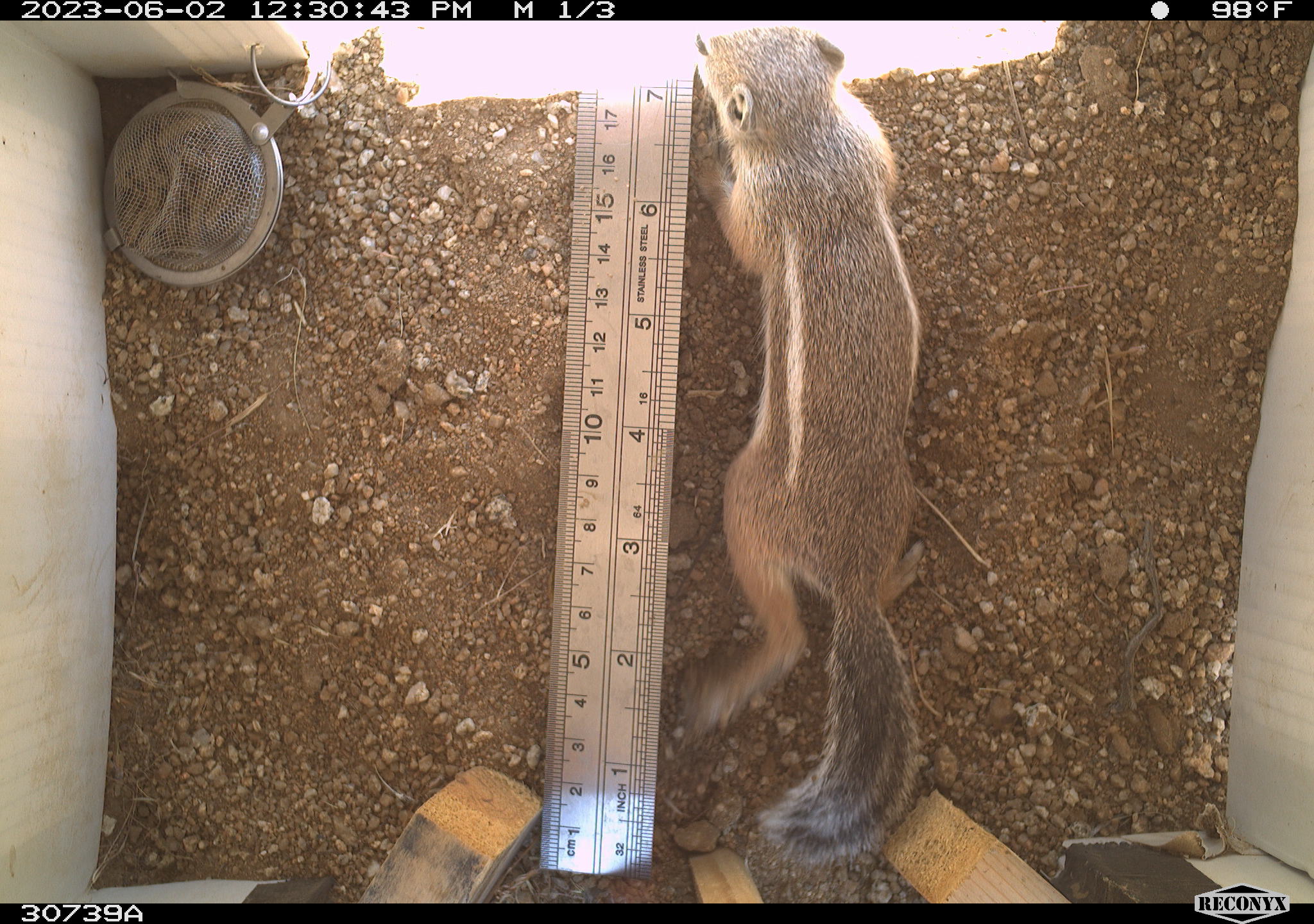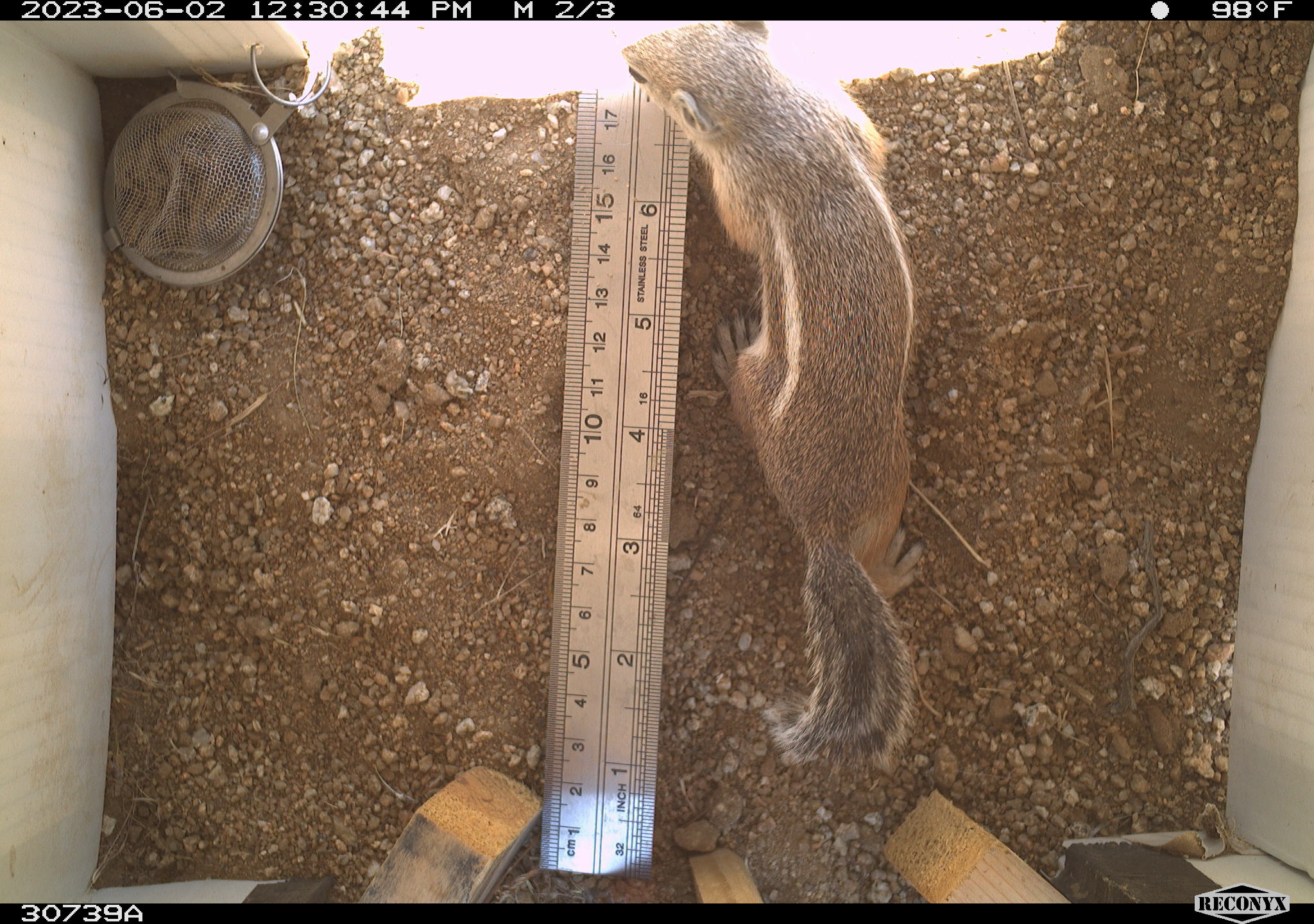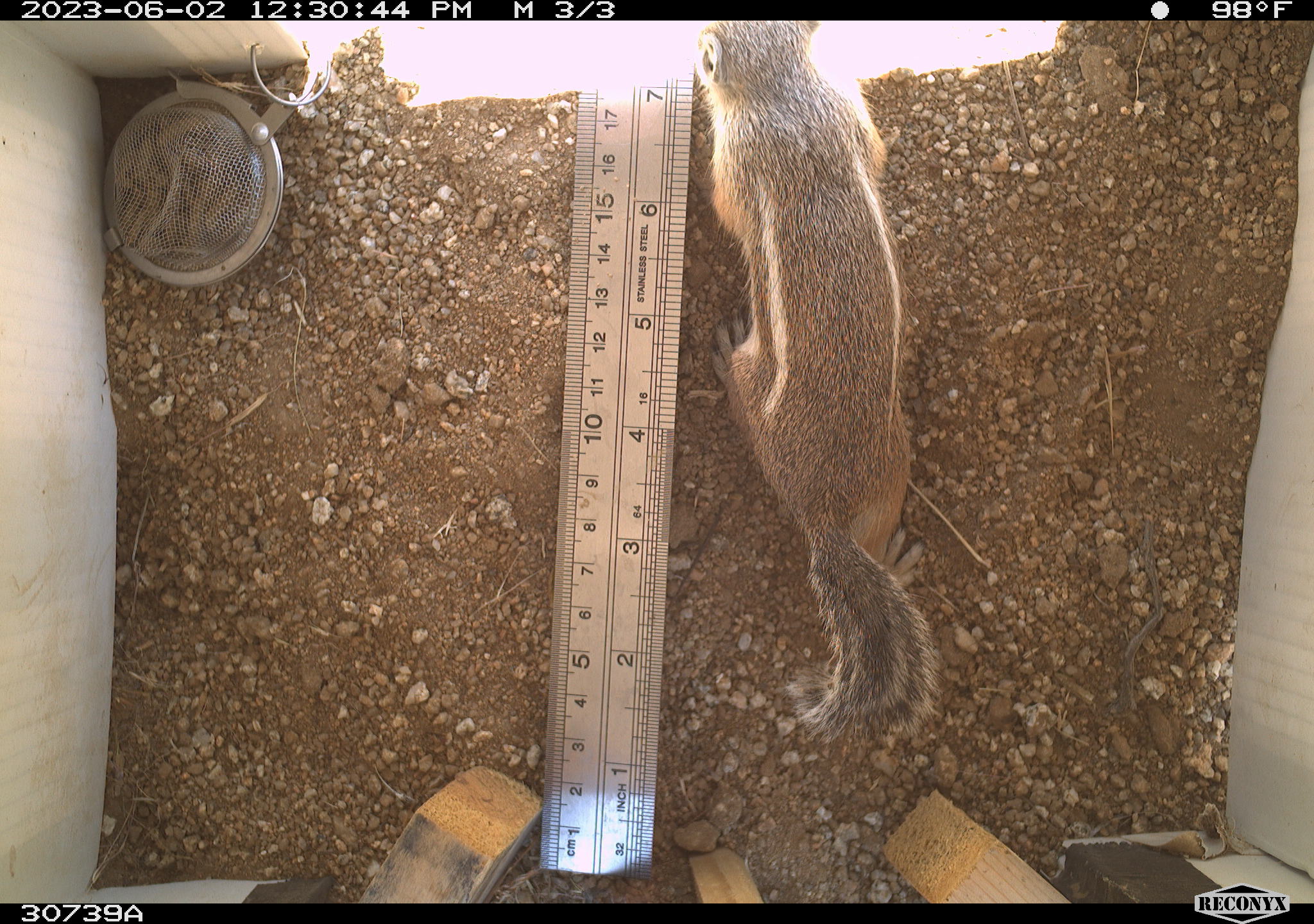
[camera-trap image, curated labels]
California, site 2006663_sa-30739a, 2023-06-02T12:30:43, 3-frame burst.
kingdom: Animalia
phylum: Chordata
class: Mammalia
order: Rodentia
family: Sciuridae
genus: Ammospermophilus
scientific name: Ammospermophilus leucurus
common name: white-tailed antelope squirrel